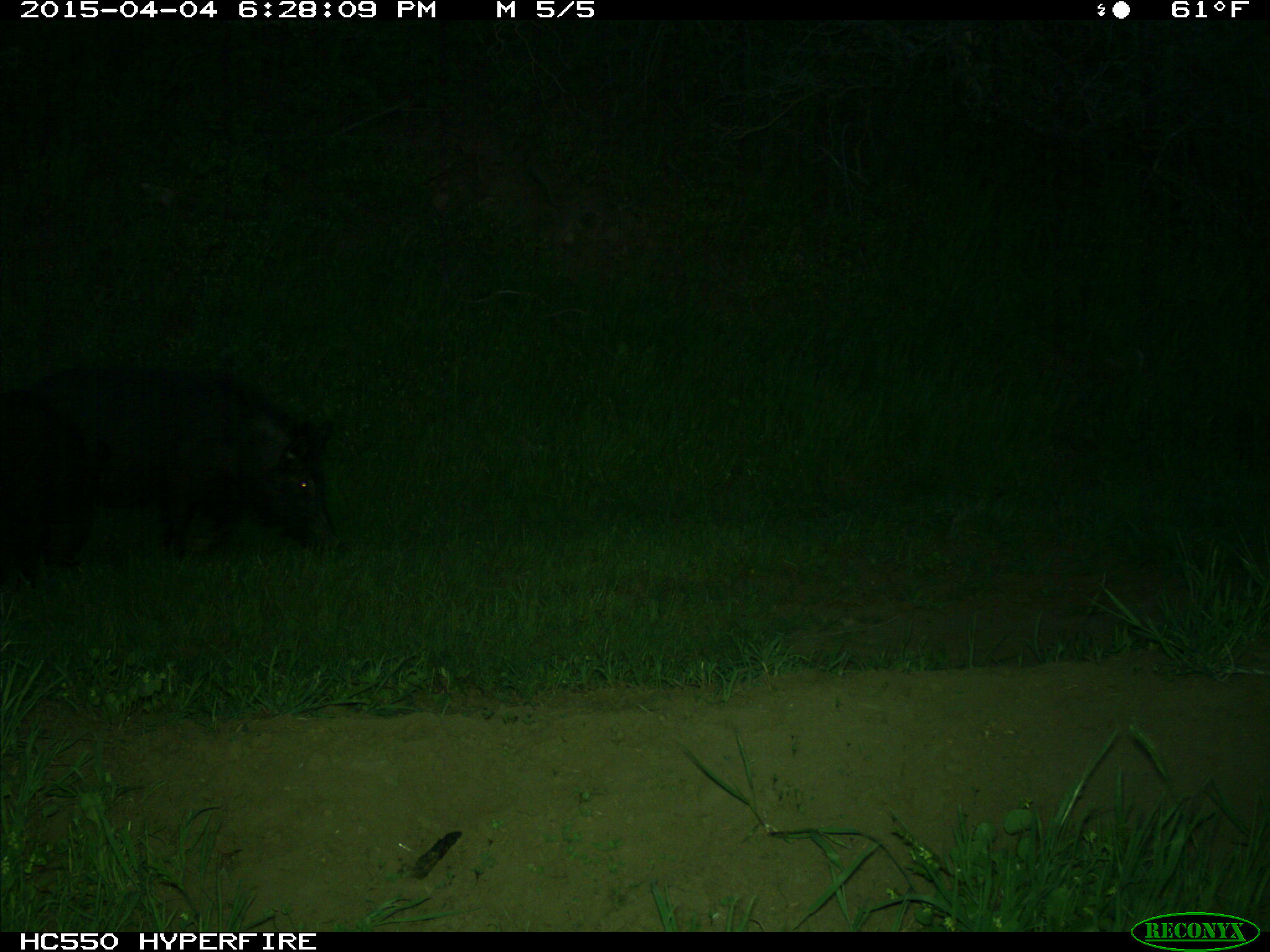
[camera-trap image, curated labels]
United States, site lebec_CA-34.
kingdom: Animalia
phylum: Chordata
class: Mammalia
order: Artiodactyla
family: Suidae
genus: Sus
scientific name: Sus scrofa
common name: wild boar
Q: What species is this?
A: Sus scrofa (wild boar).